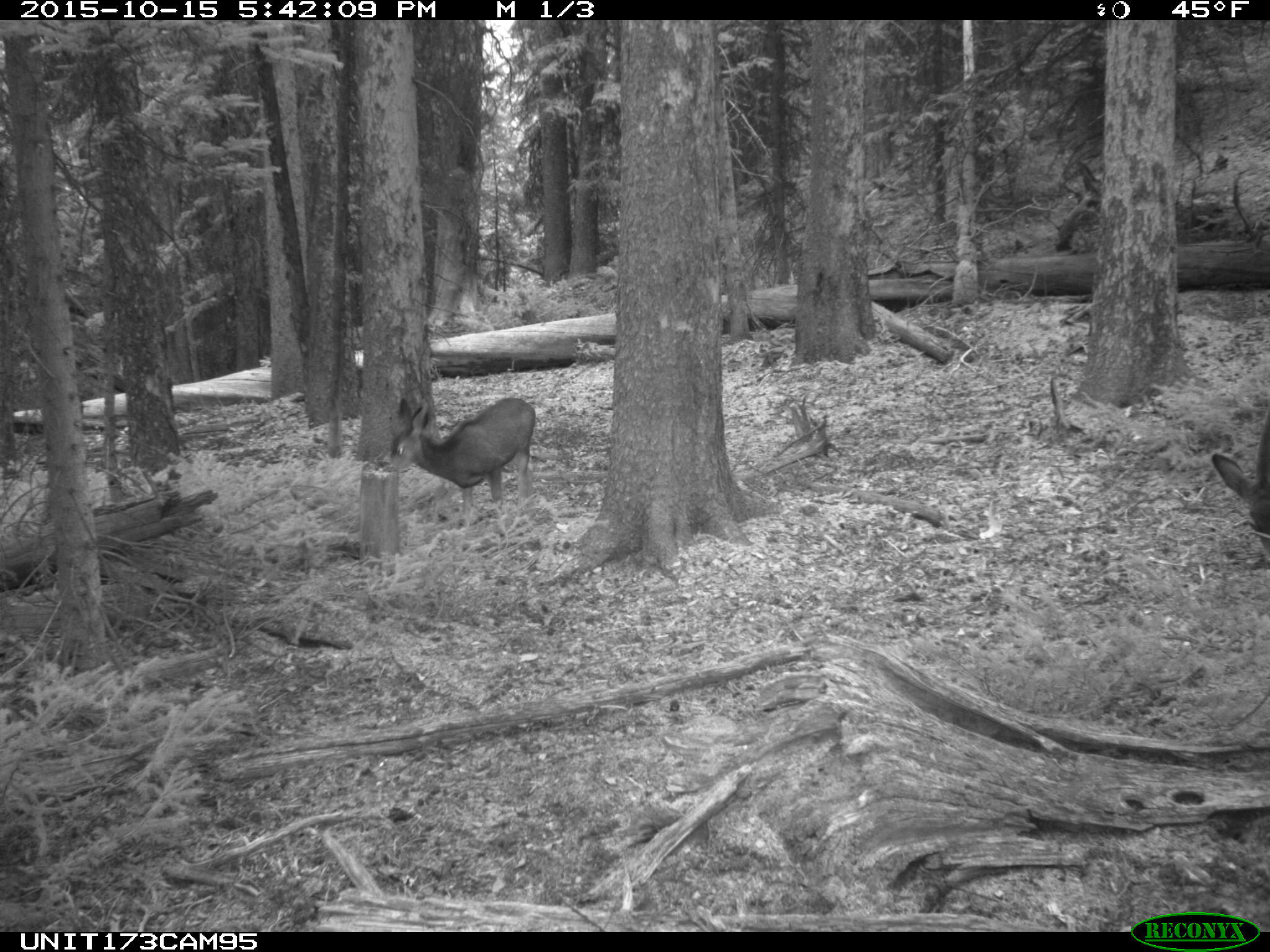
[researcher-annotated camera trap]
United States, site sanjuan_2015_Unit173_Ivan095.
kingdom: Animalia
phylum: Chordata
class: Mammalia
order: Artiodactyla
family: Cervidae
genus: Odocoileus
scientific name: Odocoileus hemionus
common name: mule deer